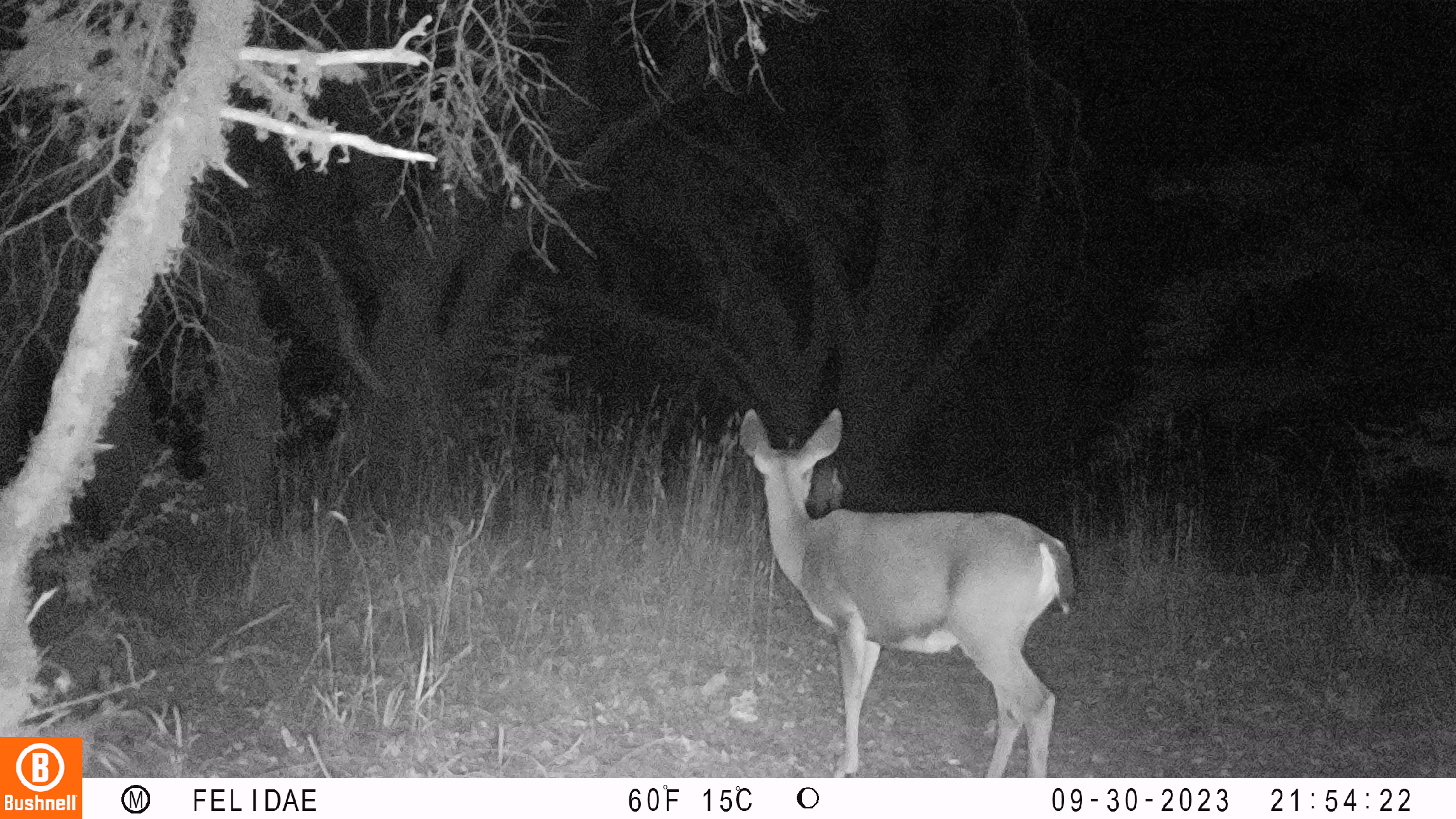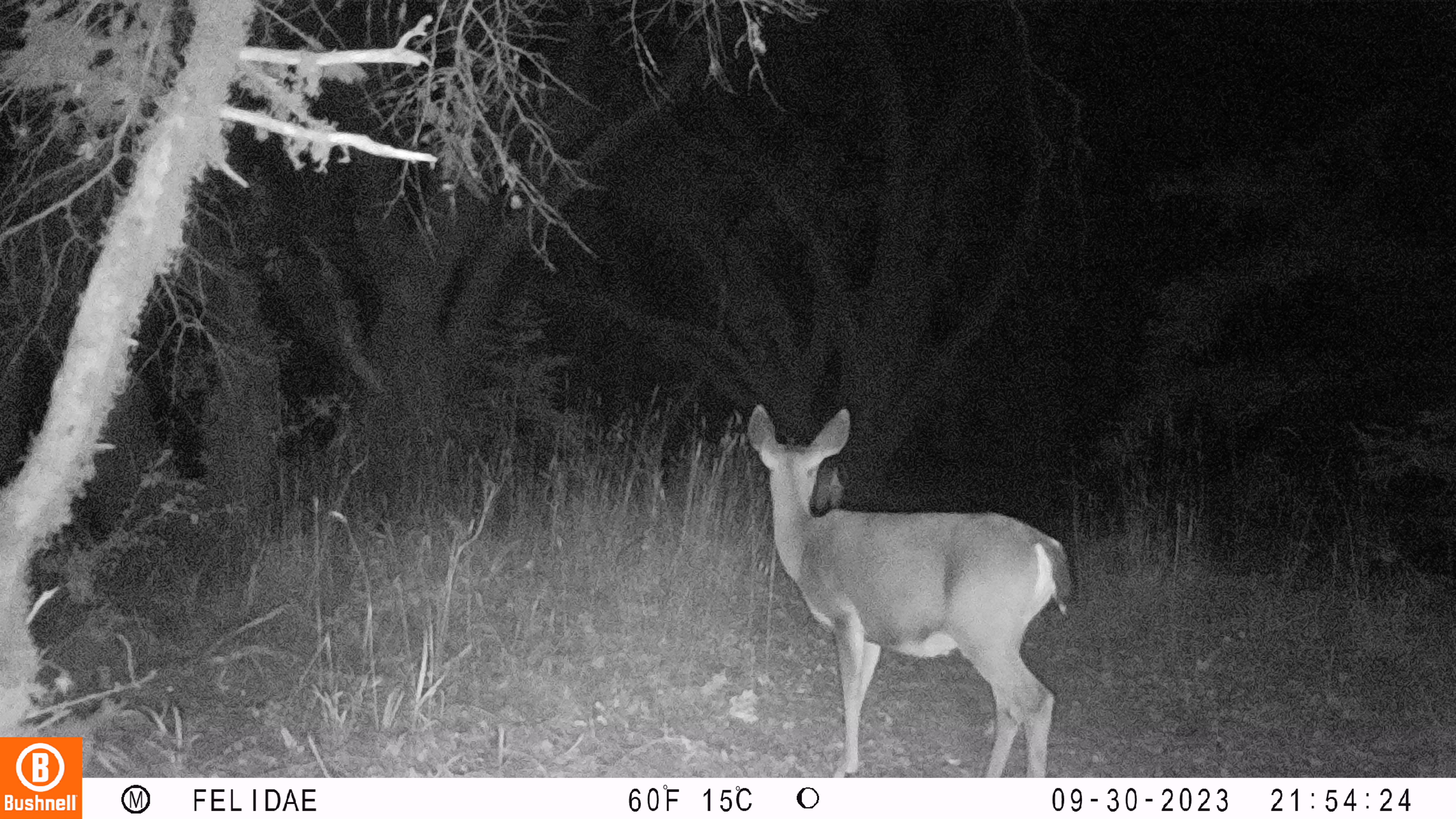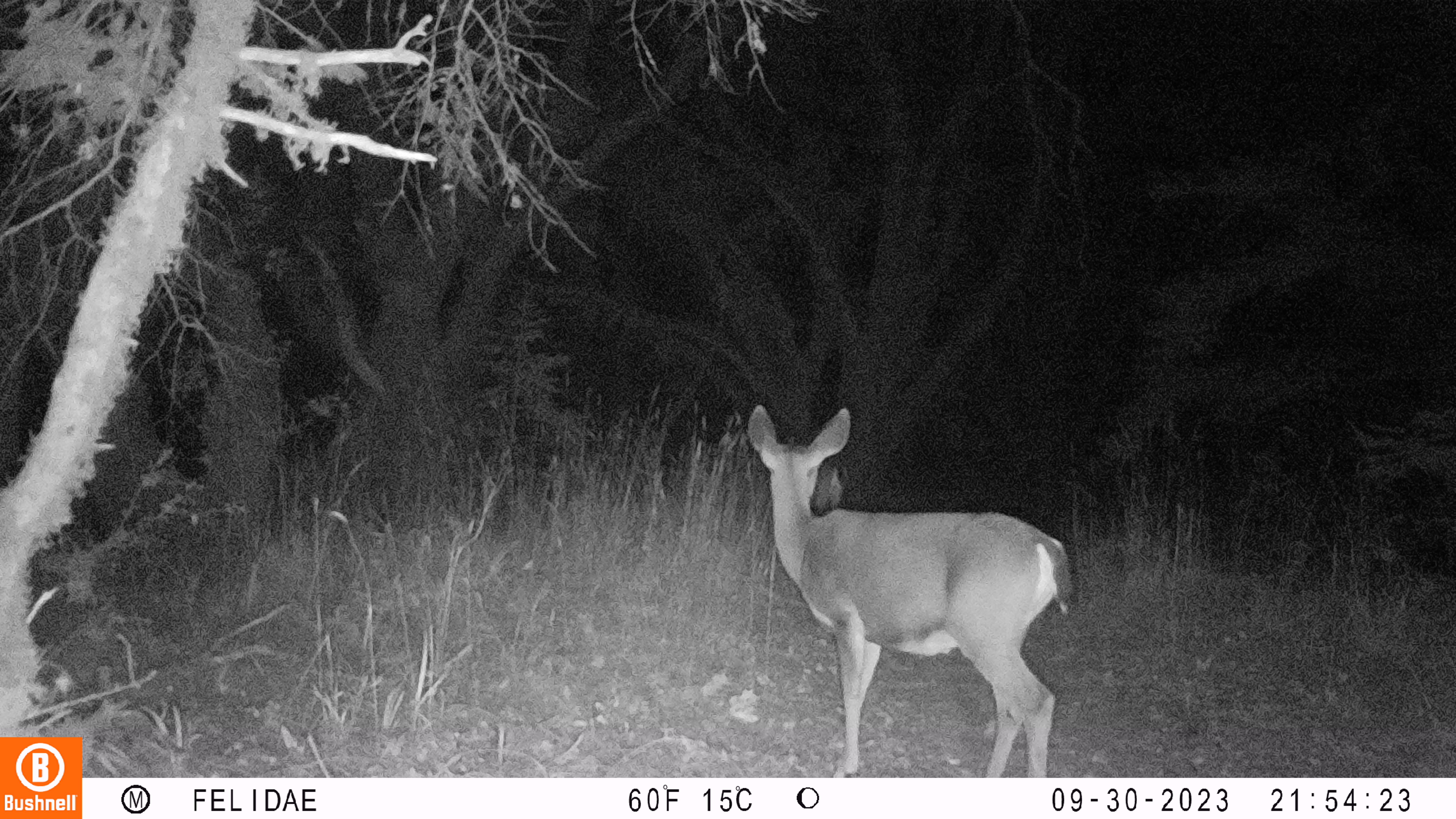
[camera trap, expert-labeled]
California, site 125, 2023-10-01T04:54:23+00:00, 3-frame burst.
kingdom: Animalia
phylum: Chordata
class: Mammalia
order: Artiodactyla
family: Cervidae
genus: Odocoileus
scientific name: Odocoileus hemionus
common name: mule deer